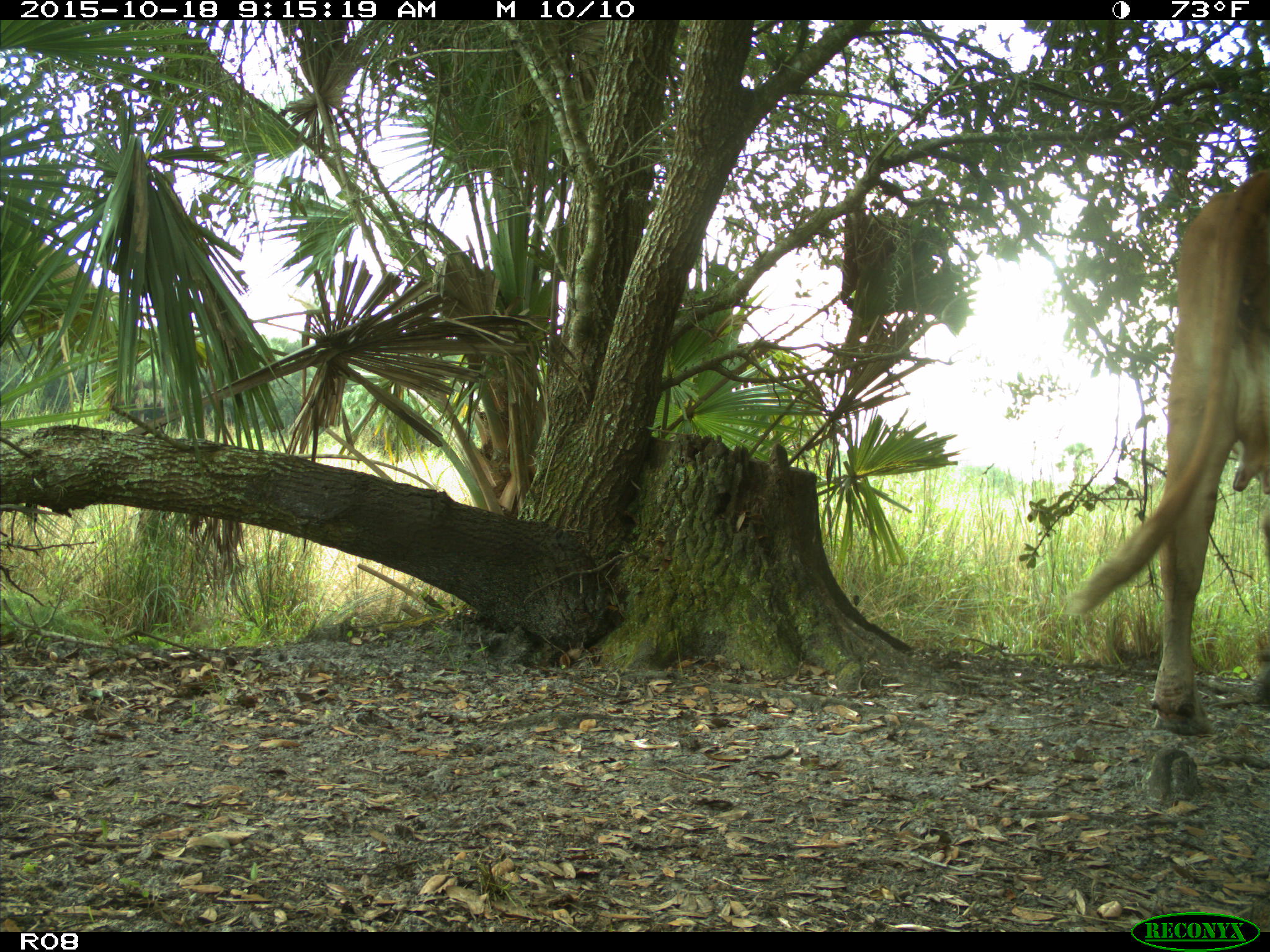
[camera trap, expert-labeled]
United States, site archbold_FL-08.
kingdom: Animalia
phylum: Chordata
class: Mammalia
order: Artiodactyla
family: Bovidae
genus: Bos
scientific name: Bos taurus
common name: domestic cow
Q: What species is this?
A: Bos taurus (domestic cow).